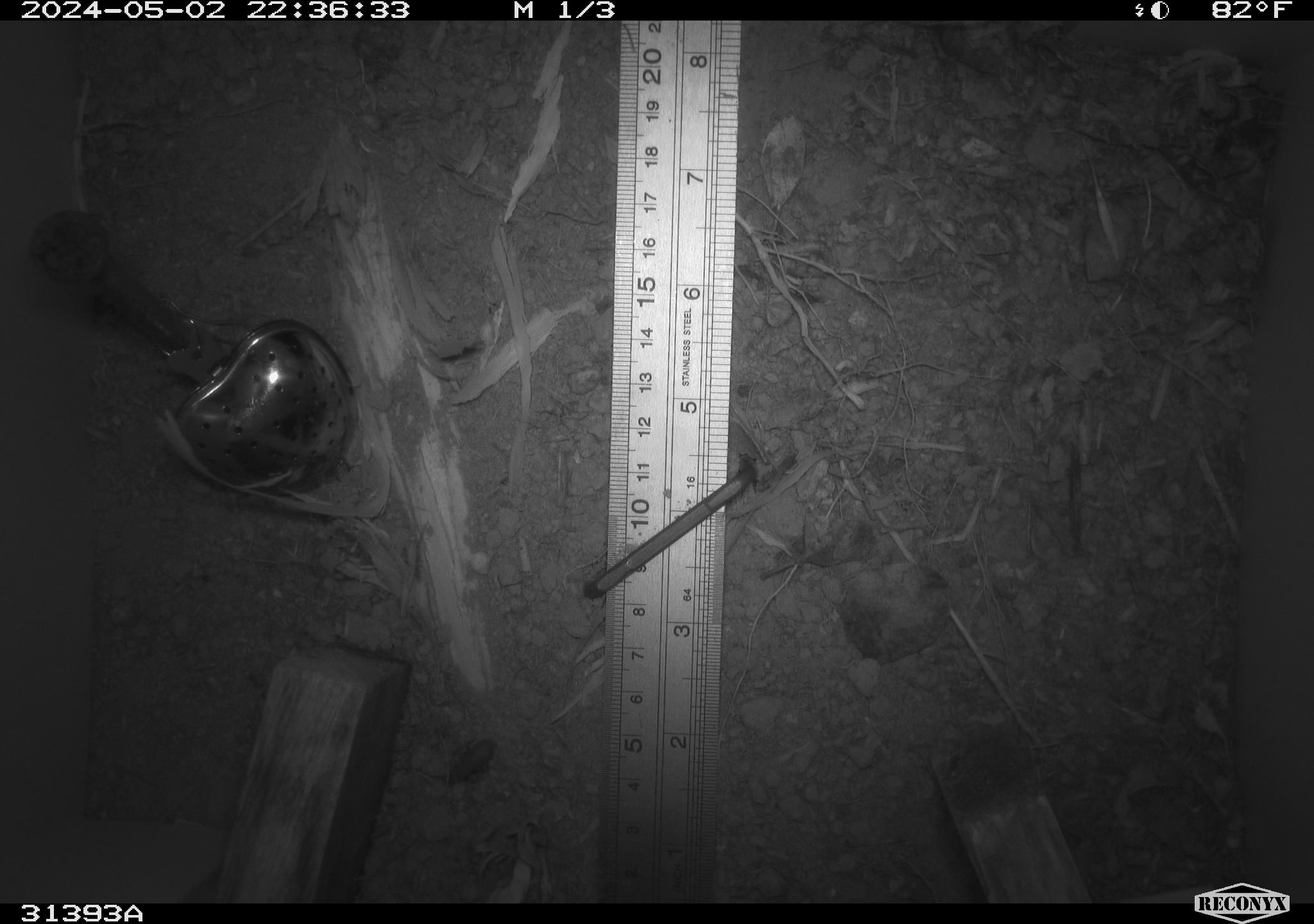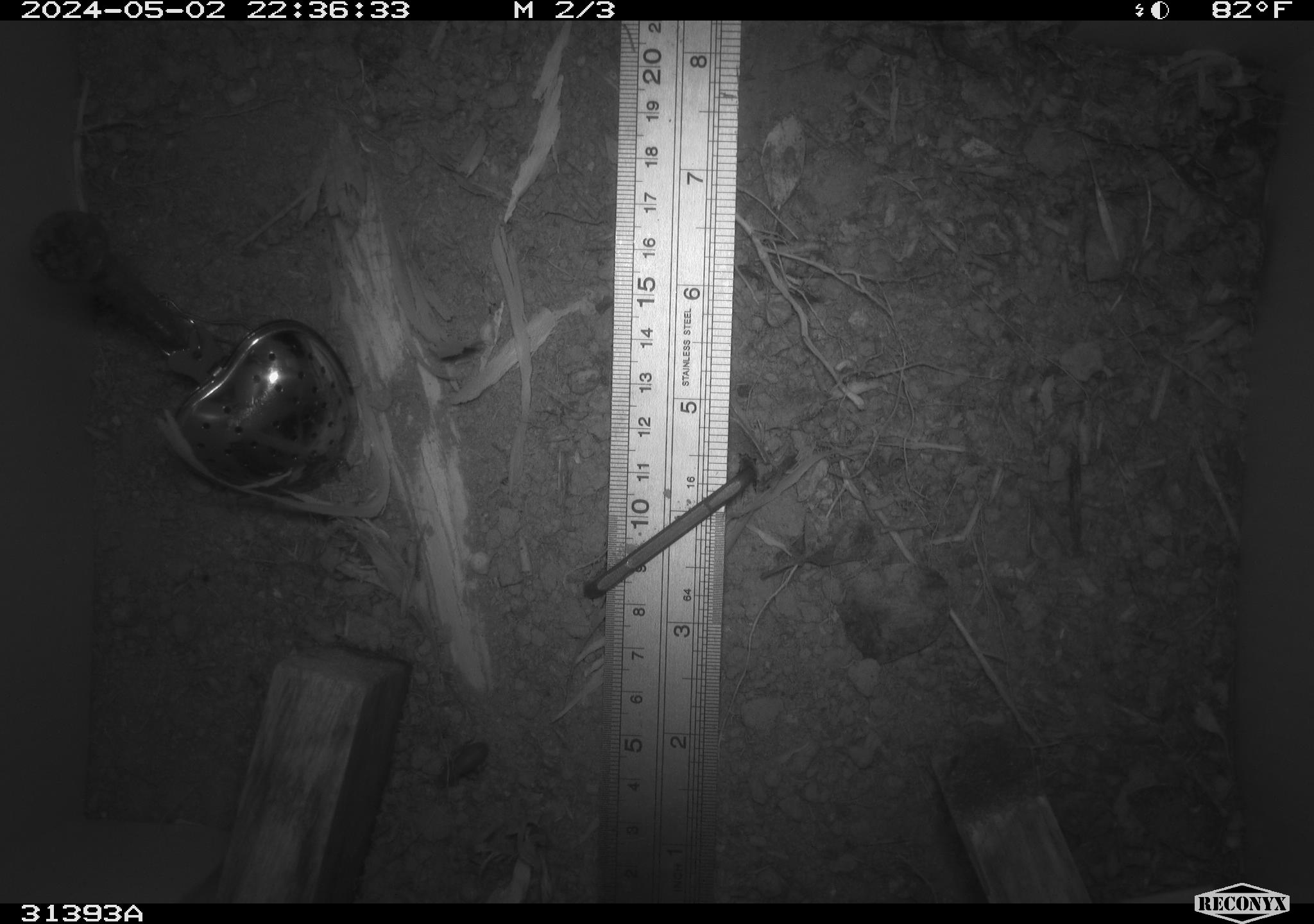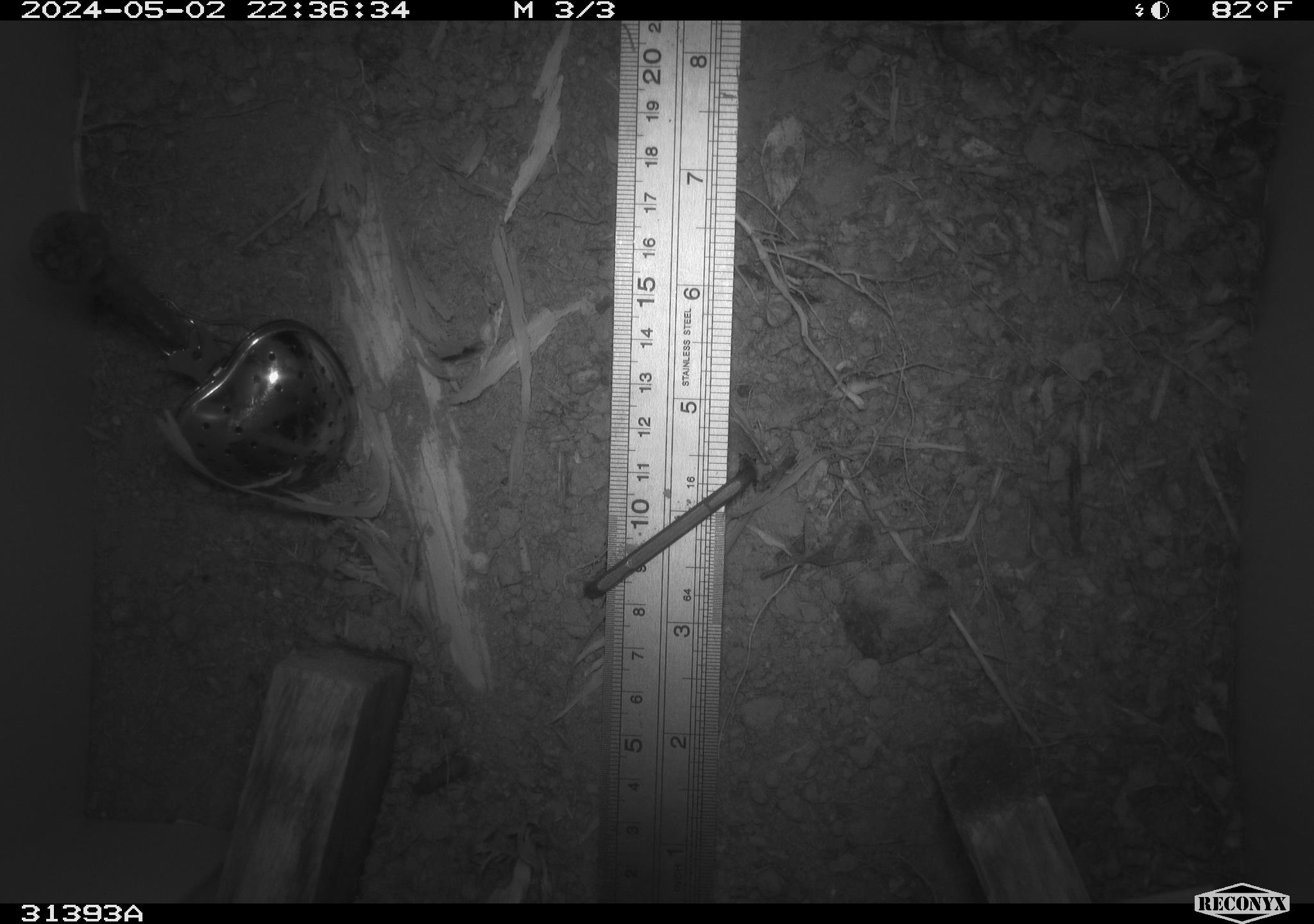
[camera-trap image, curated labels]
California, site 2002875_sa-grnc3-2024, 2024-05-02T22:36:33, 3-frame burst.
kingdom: Animalia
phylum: Arthropoda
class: Insecta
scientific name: Insecta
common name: insect